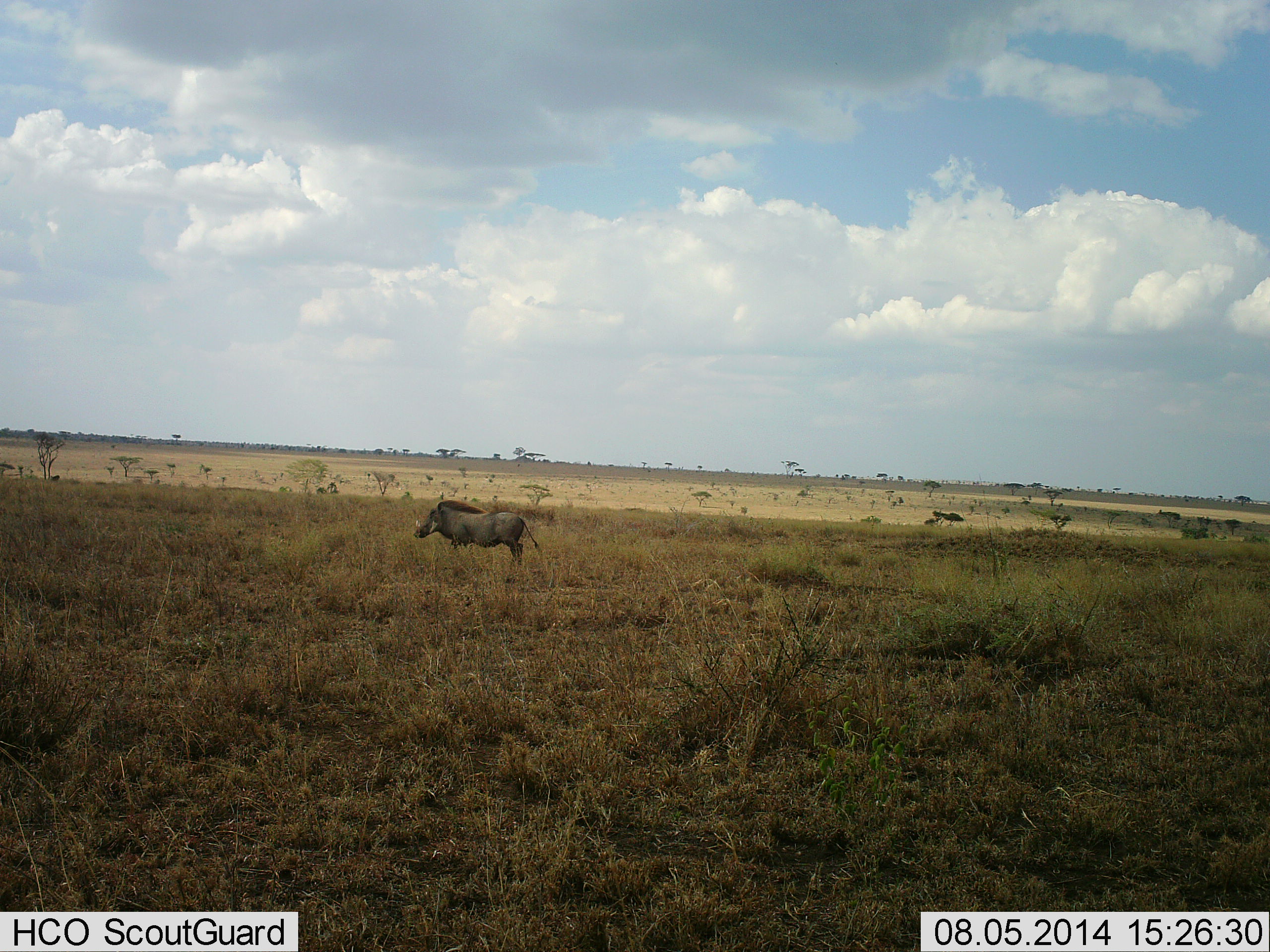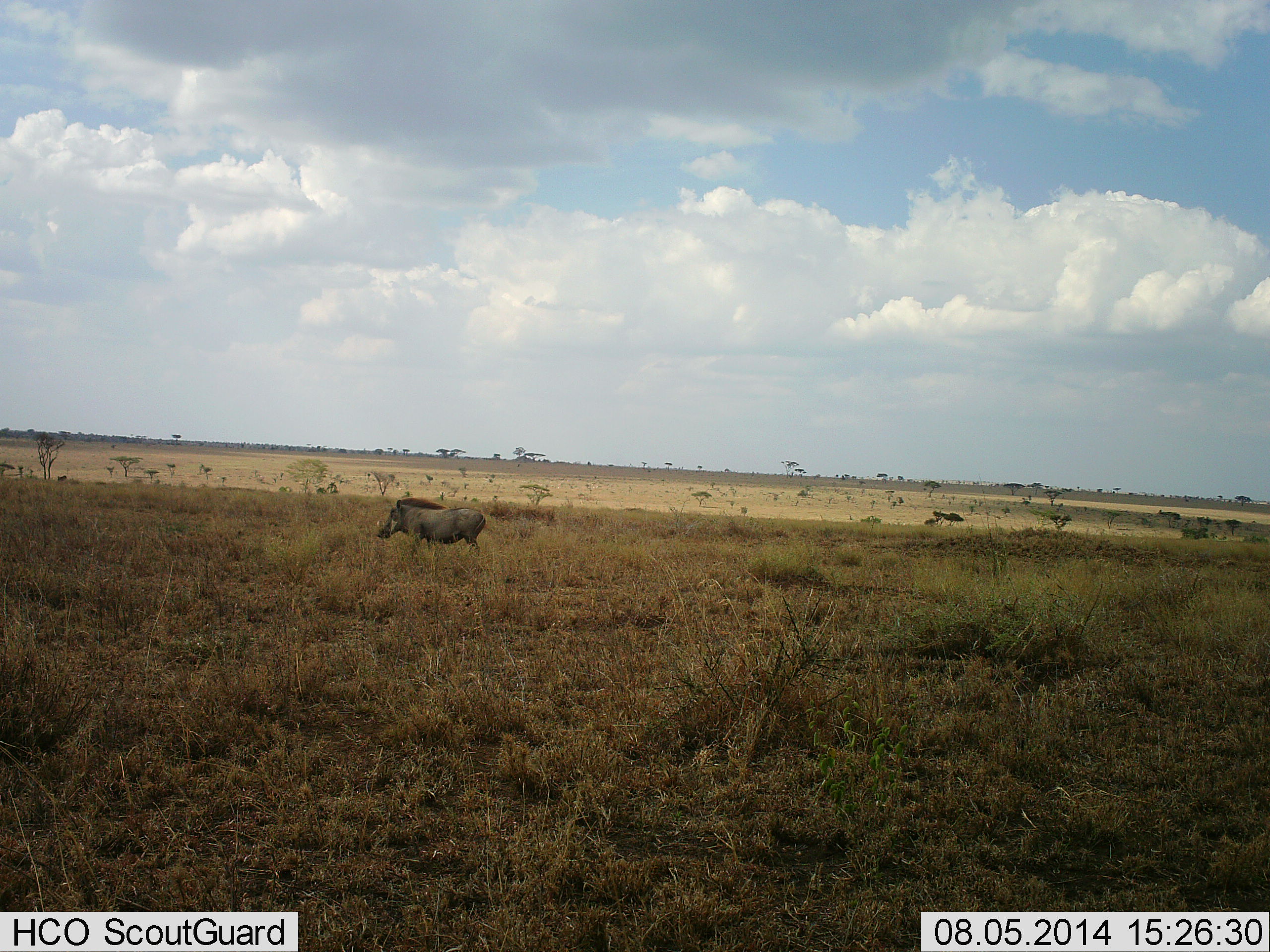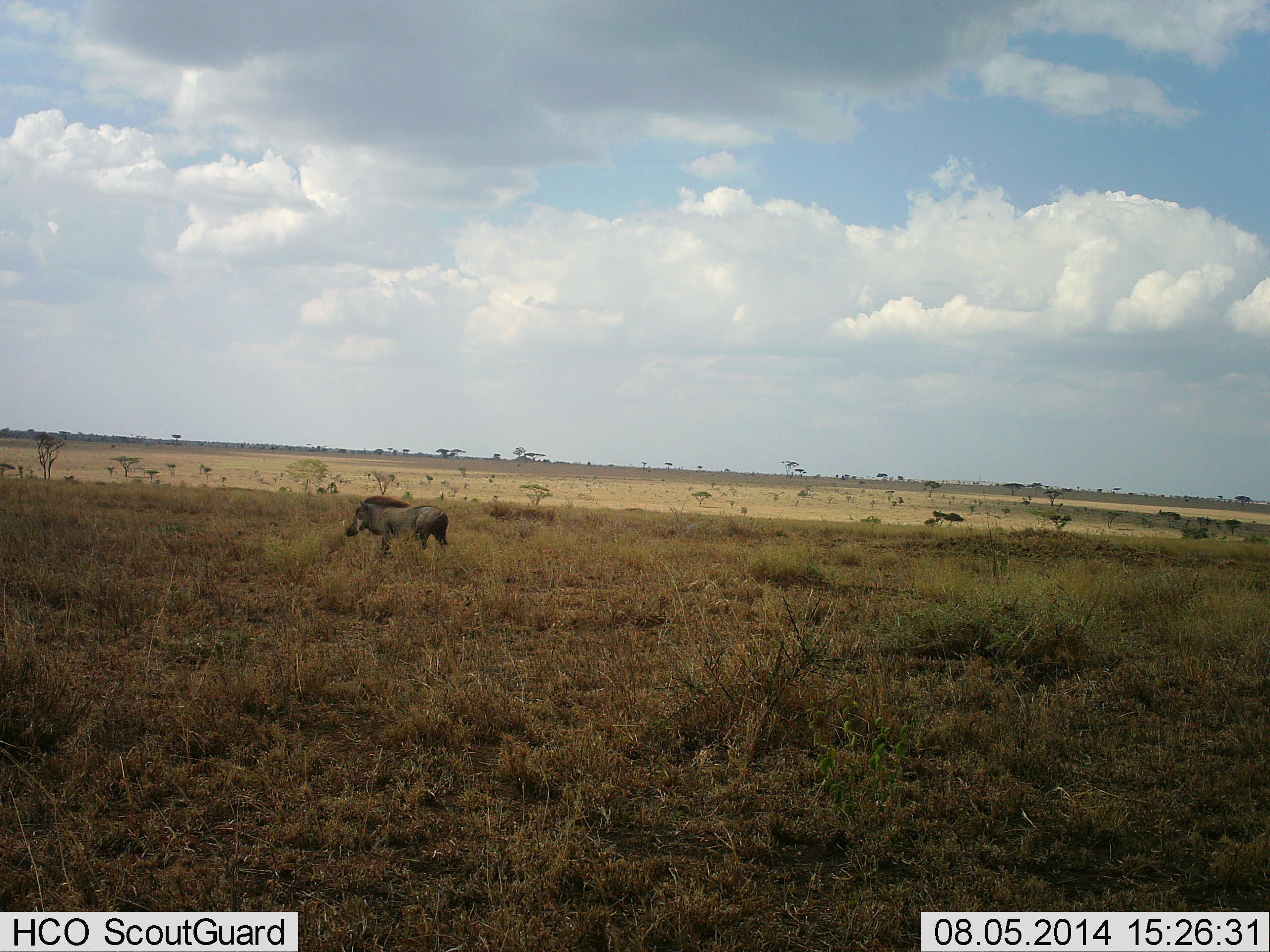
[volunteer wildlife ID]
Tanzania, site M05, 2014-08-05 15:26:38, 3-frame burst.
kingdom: Animalia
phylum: Chordata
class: Mammalia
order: Artiodactyla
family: Suidae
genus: Phacochoerus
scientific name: Phacochoerus africanus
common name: warthog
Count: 1.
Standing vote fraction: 10%.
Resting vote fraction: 0%.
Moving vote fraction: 100%.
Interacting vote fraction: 0%.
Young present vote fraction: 0%.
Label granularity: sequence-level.